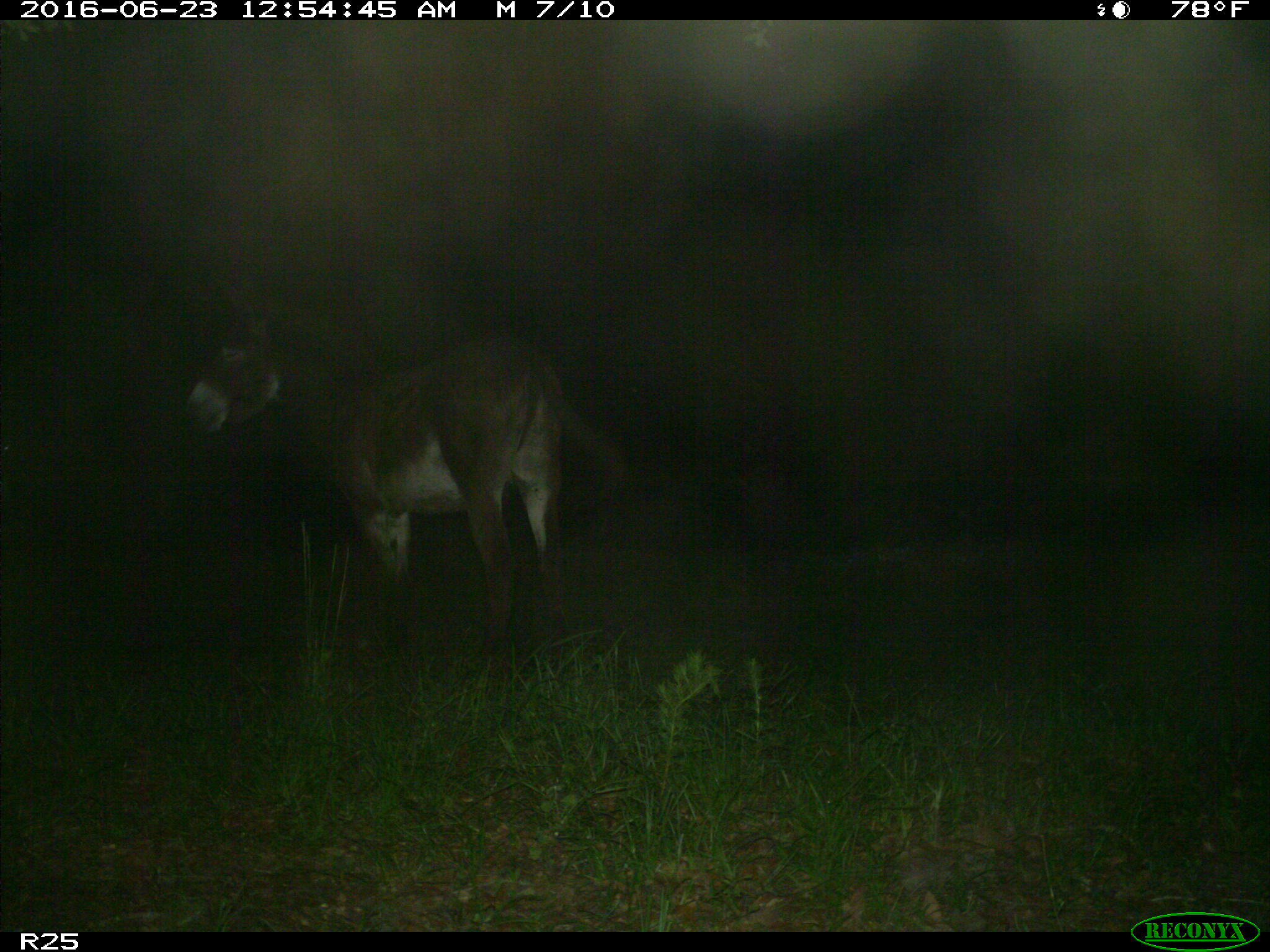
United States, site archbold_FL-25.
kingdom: Animalia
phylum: Chordata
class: Mammalia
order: Artiodactyla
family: Bovidae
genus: Bos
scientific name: Bos taurus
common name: domestic cow